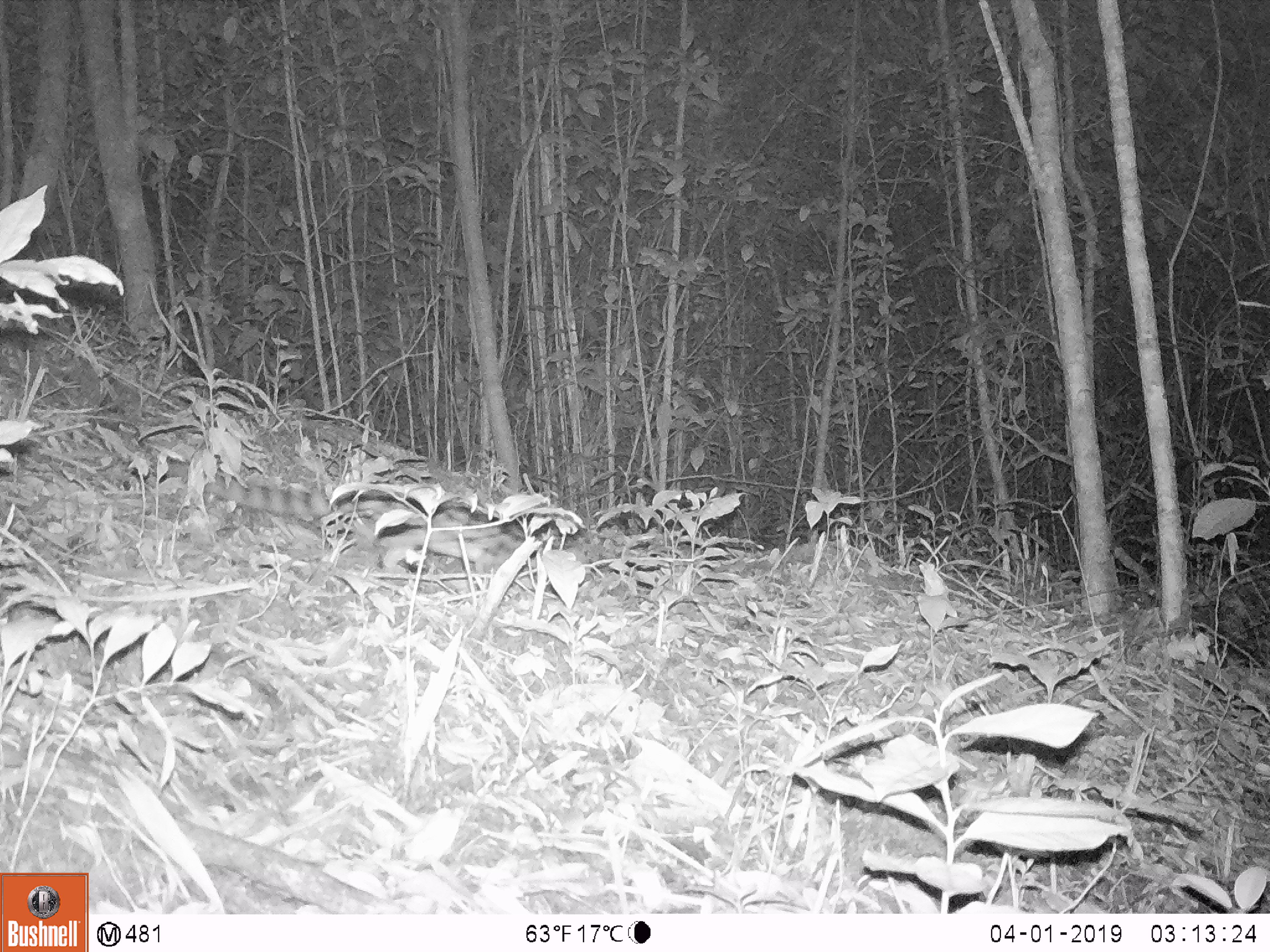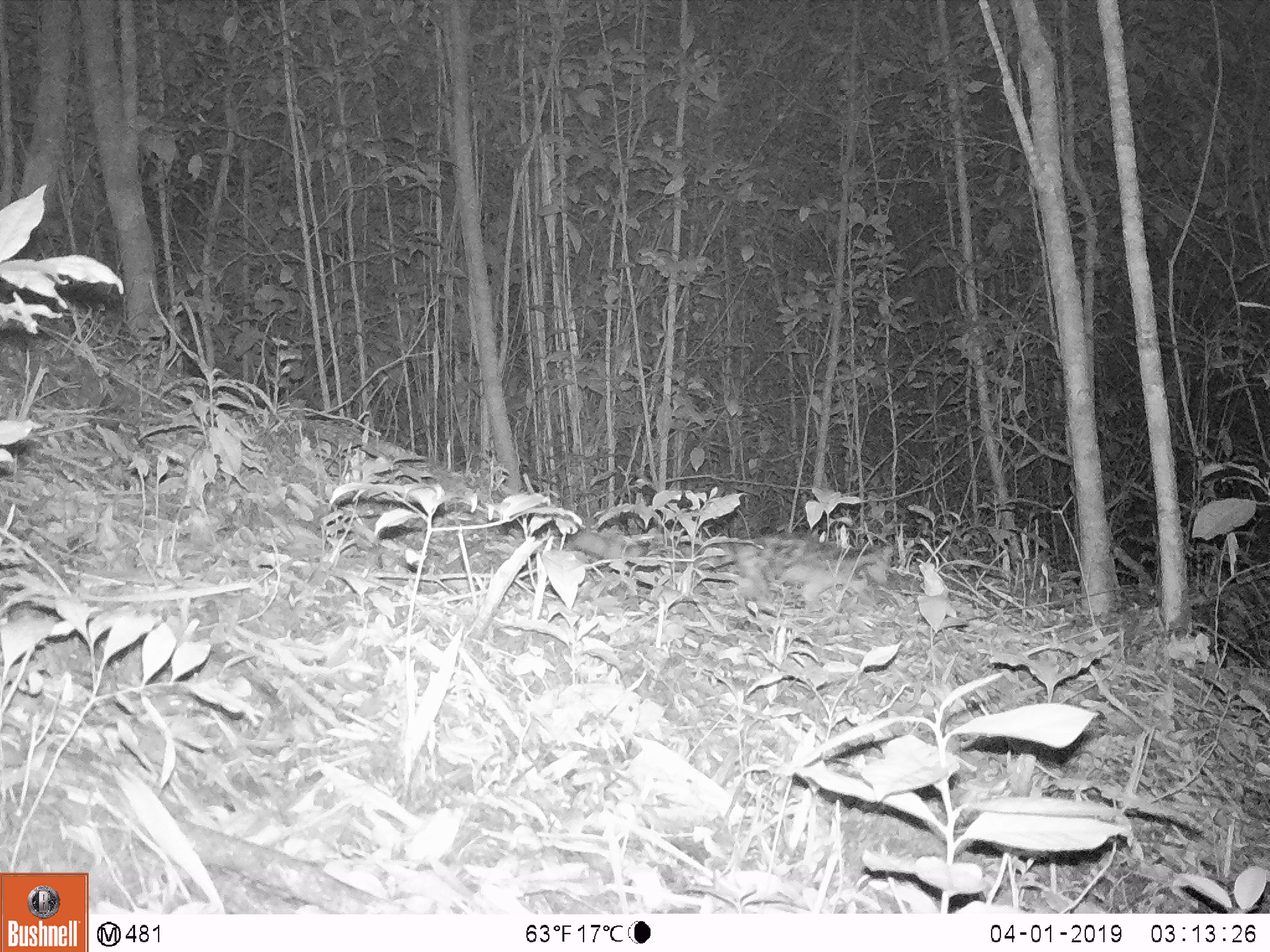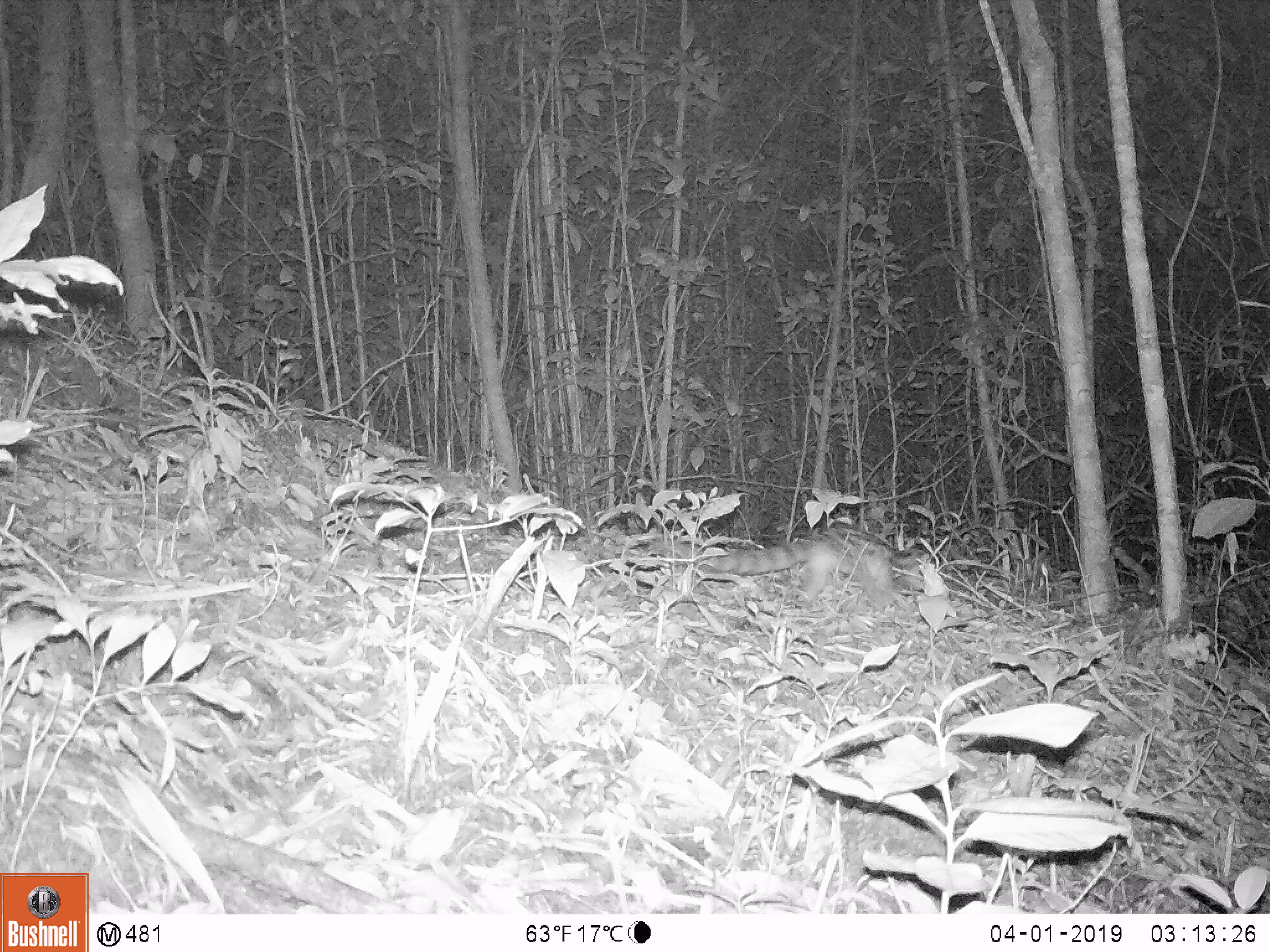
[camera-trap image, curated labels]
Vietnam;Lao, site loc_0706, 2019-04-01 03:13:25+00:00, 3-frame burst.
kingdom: Animalia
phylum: Chordata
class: Mammalia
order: Carnivora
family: Prionodontidae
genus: Prionodon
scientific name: Prionodon pardicolor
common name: spotted linsang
Spotted linsang (Prionodon pardicolor). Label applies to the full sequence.